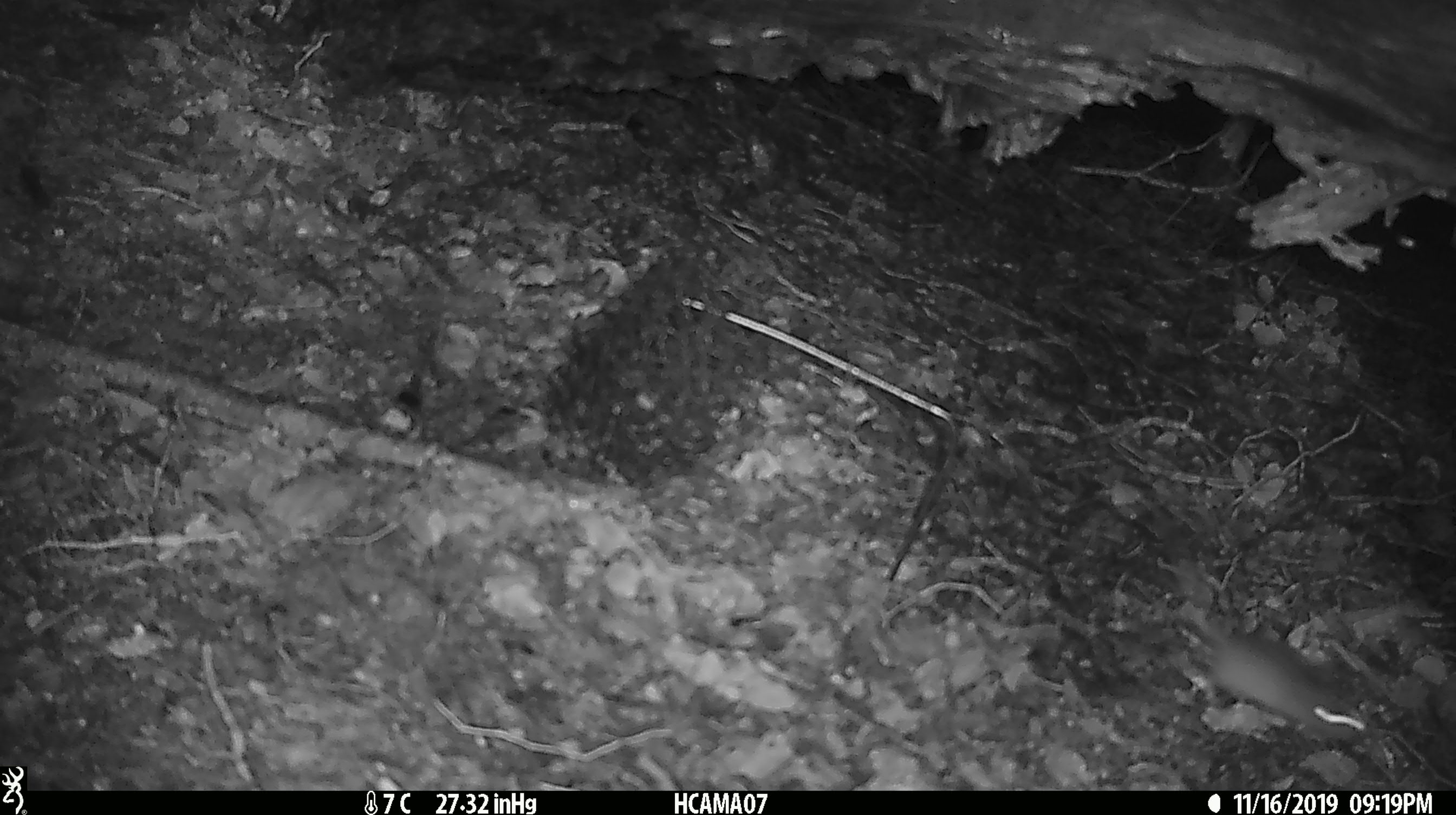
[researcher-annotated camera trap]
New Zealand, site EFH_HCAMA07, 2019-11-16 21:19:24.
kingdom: Animalia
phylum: Chordata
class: Mammalia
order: Rodentia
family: Muridae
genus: Mus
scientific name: Mus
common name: mouse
Mouse (Mus).